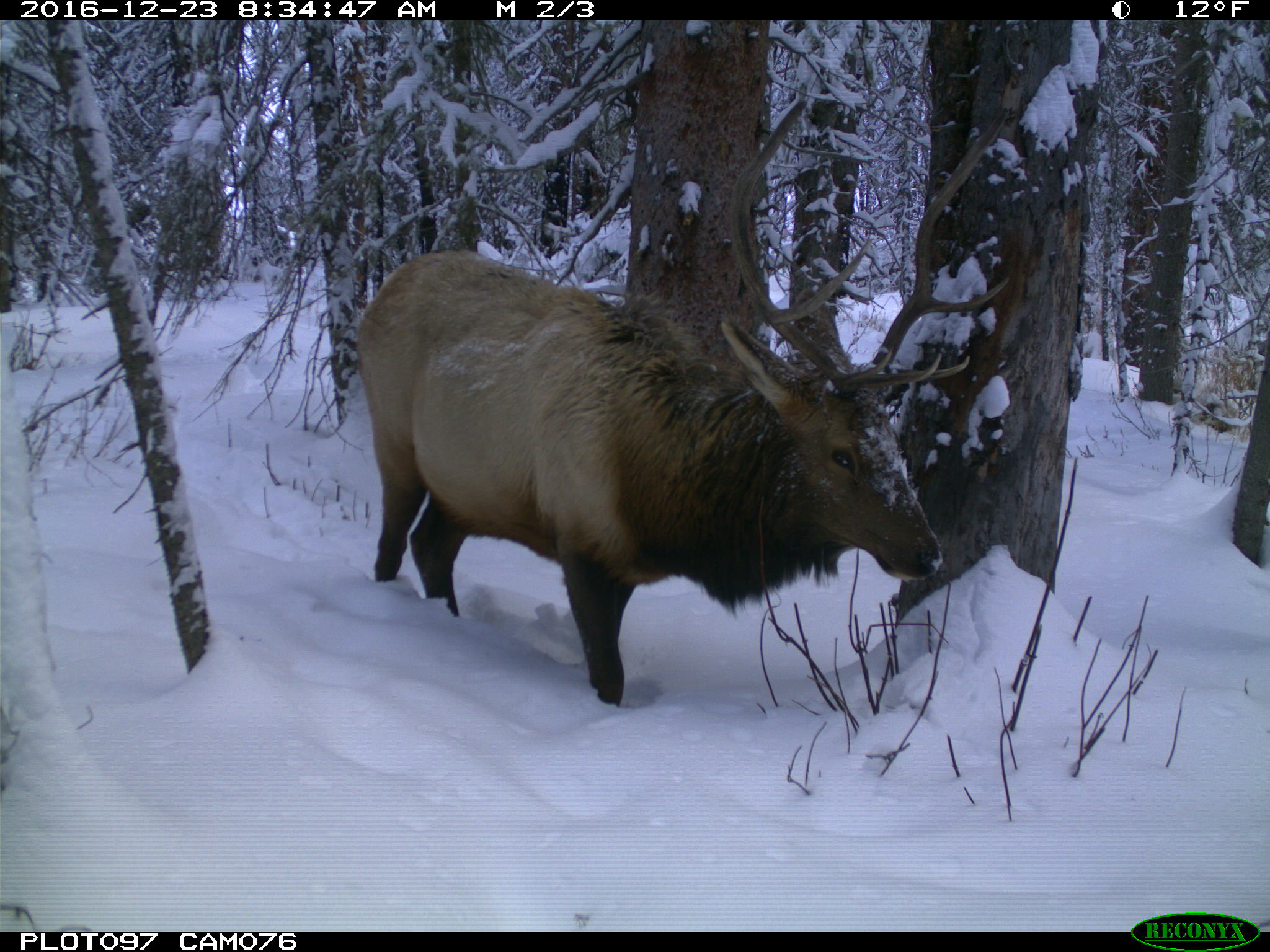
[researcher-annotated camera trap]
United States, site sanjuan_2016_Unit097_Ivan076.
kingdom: Animalia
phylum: Chordata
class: Mammalia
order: Artiodactyla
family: Cervidae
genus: Cervus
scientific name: Cervus elaphus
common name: red deer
Cervus elaphus (red deer).